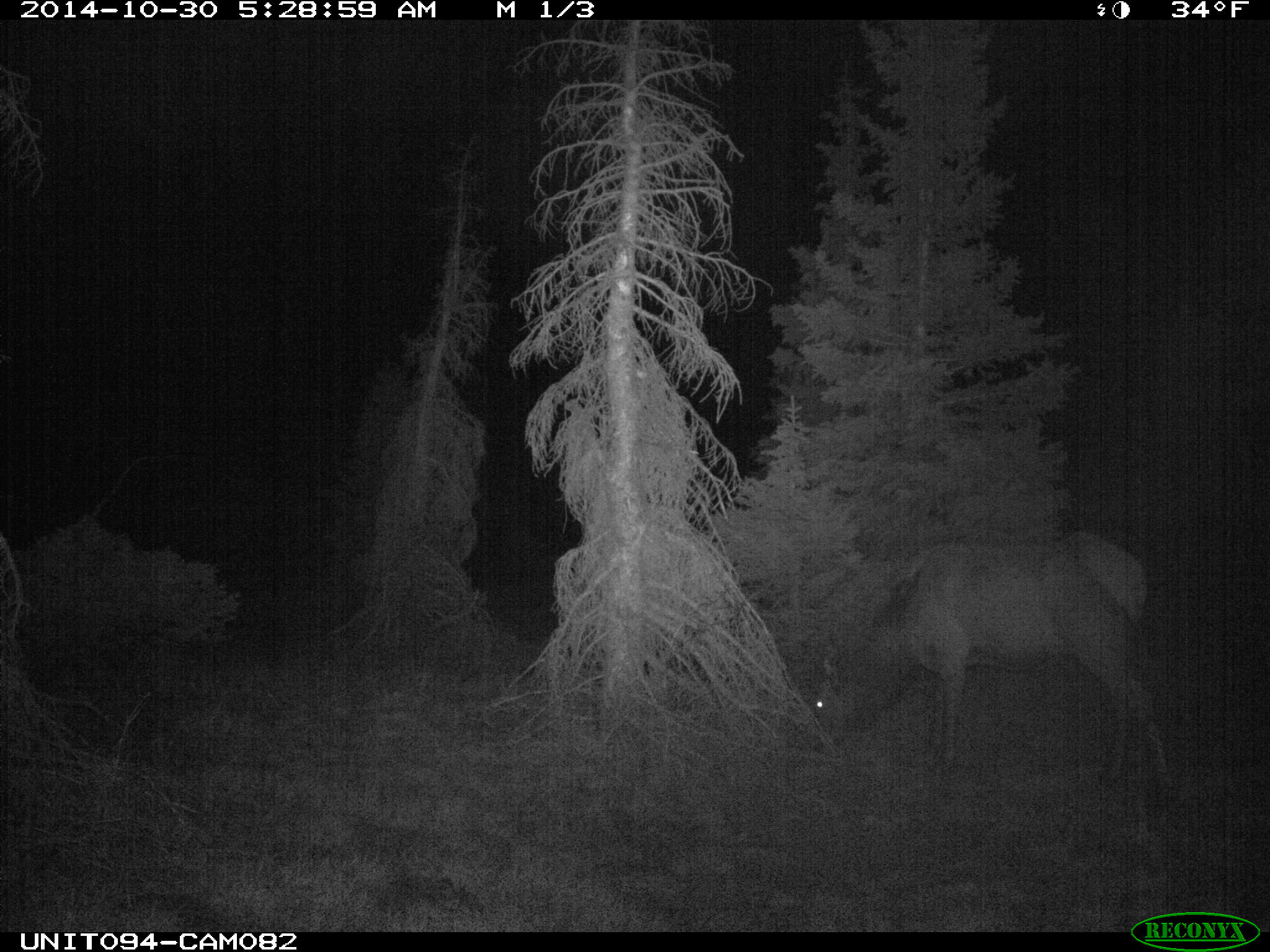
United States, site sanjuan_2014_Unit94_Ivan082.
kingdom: Animalia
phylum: Chordata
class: Mammalia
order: Artiodactyla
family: Cervidae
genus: Cervus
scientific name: Cervus elaphus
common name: red deer